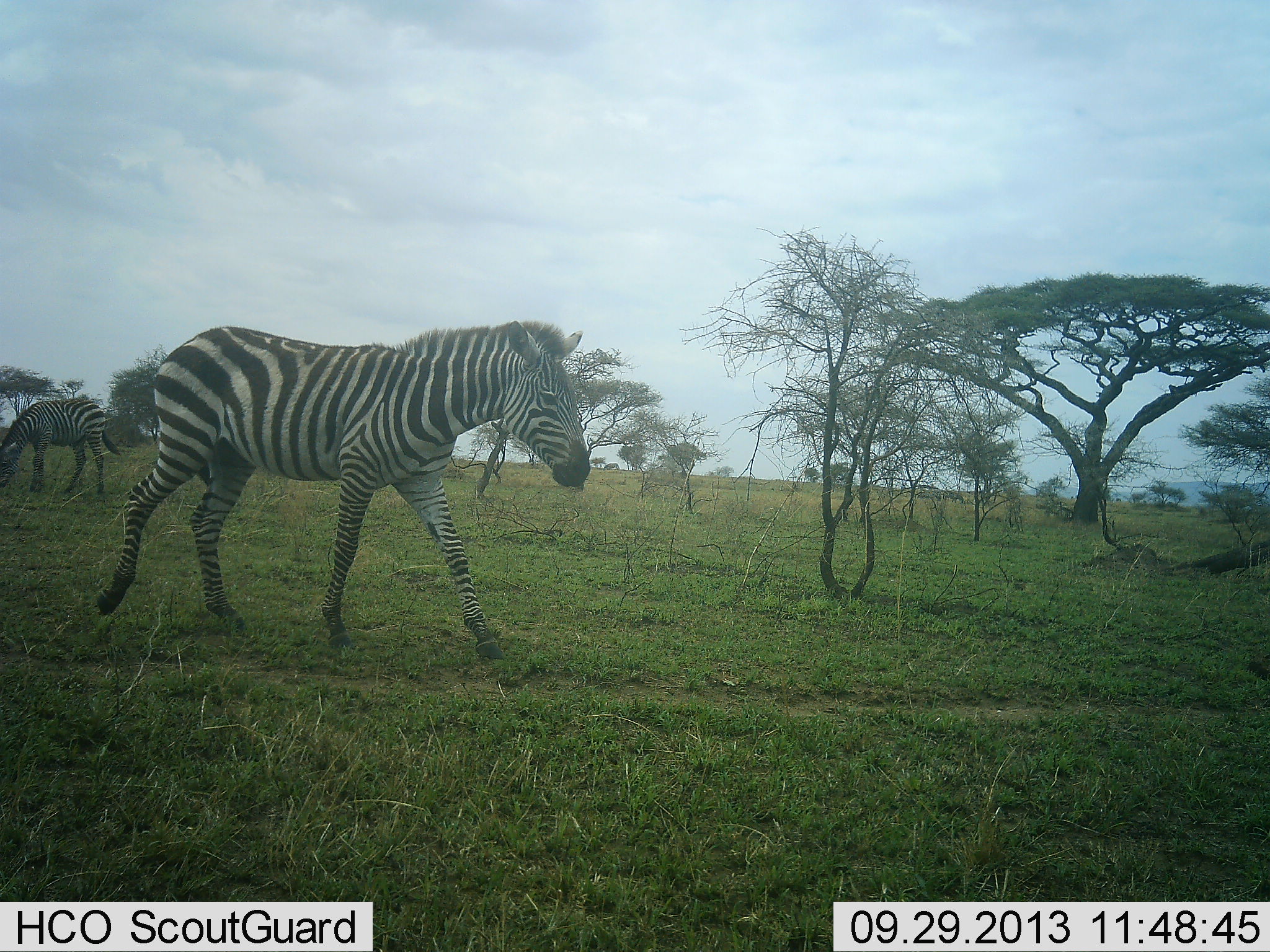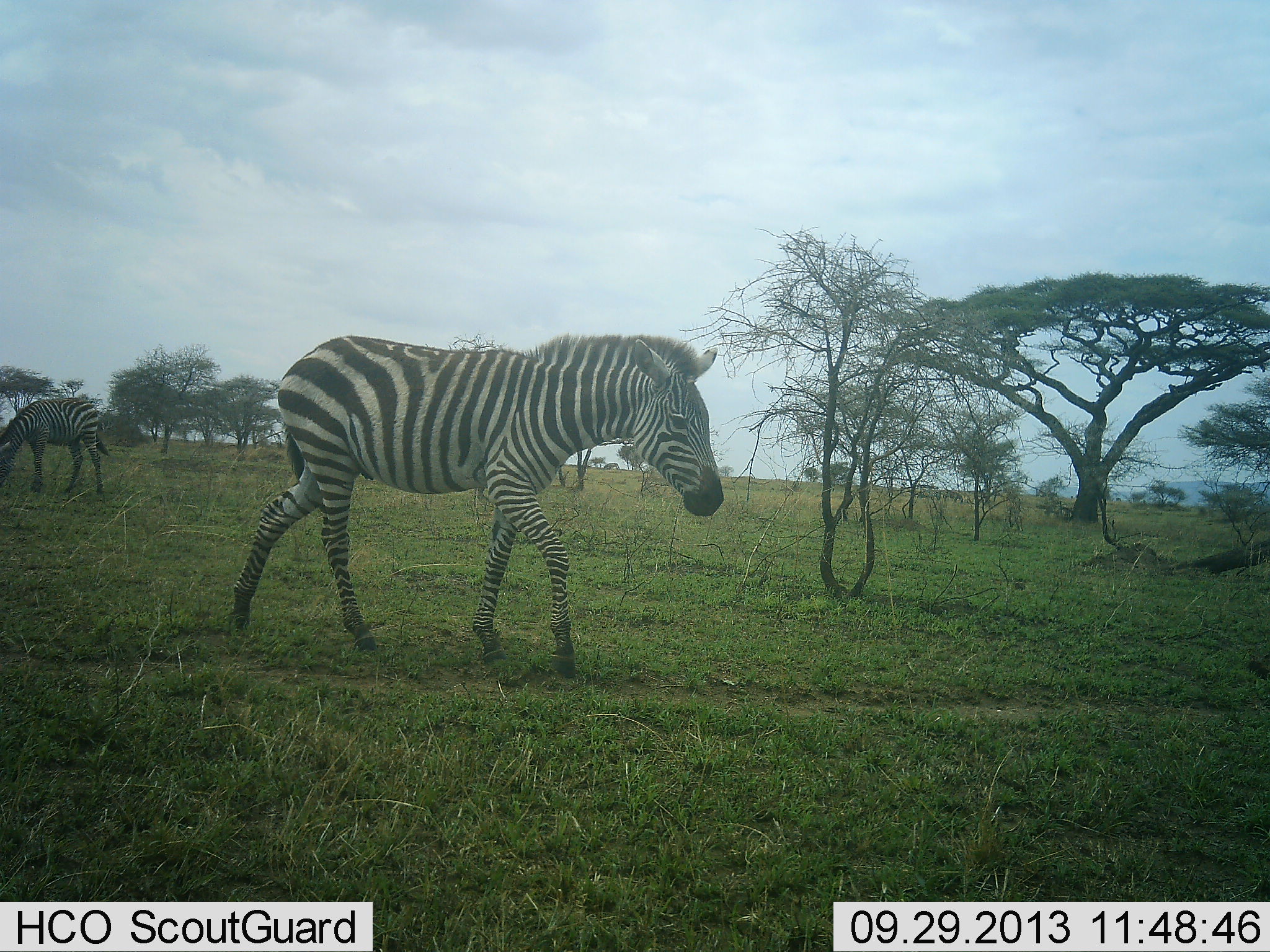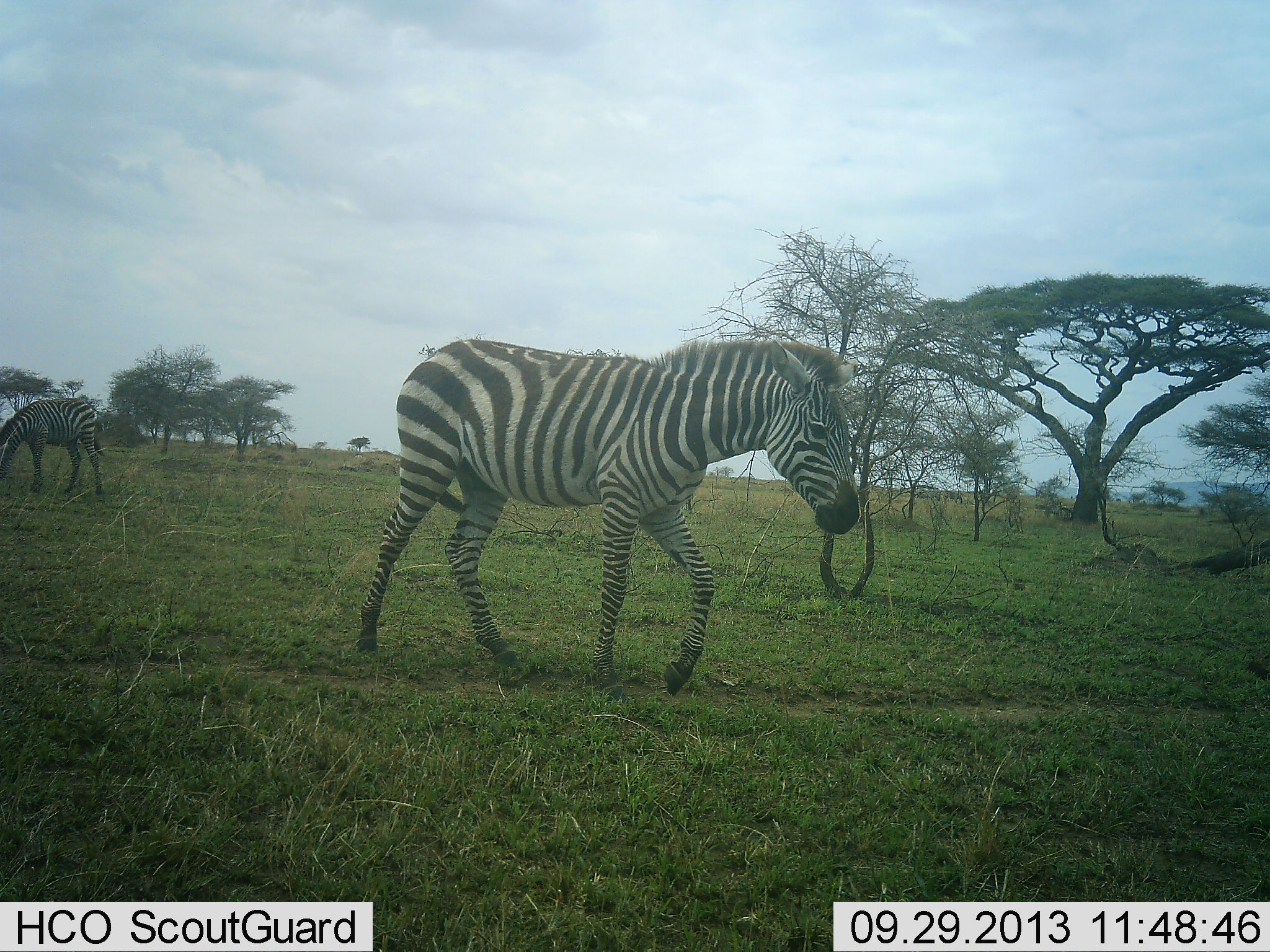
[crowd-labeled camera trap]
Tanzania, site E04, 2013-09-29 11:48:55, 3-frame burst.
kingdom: Animalia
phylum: Chordata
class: Mammalia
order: Perissodactyla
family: Equidae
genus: Equus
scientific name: Equus quagga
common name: plains zebra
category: zebra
Zebra (plains zebra) (Equus quagga), count 2. Behavior (volunteer vote fractions): standing 20%, resting 0%, moving 100%, interacting 0%. Young present (vote fraction): 0%. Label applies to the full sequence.